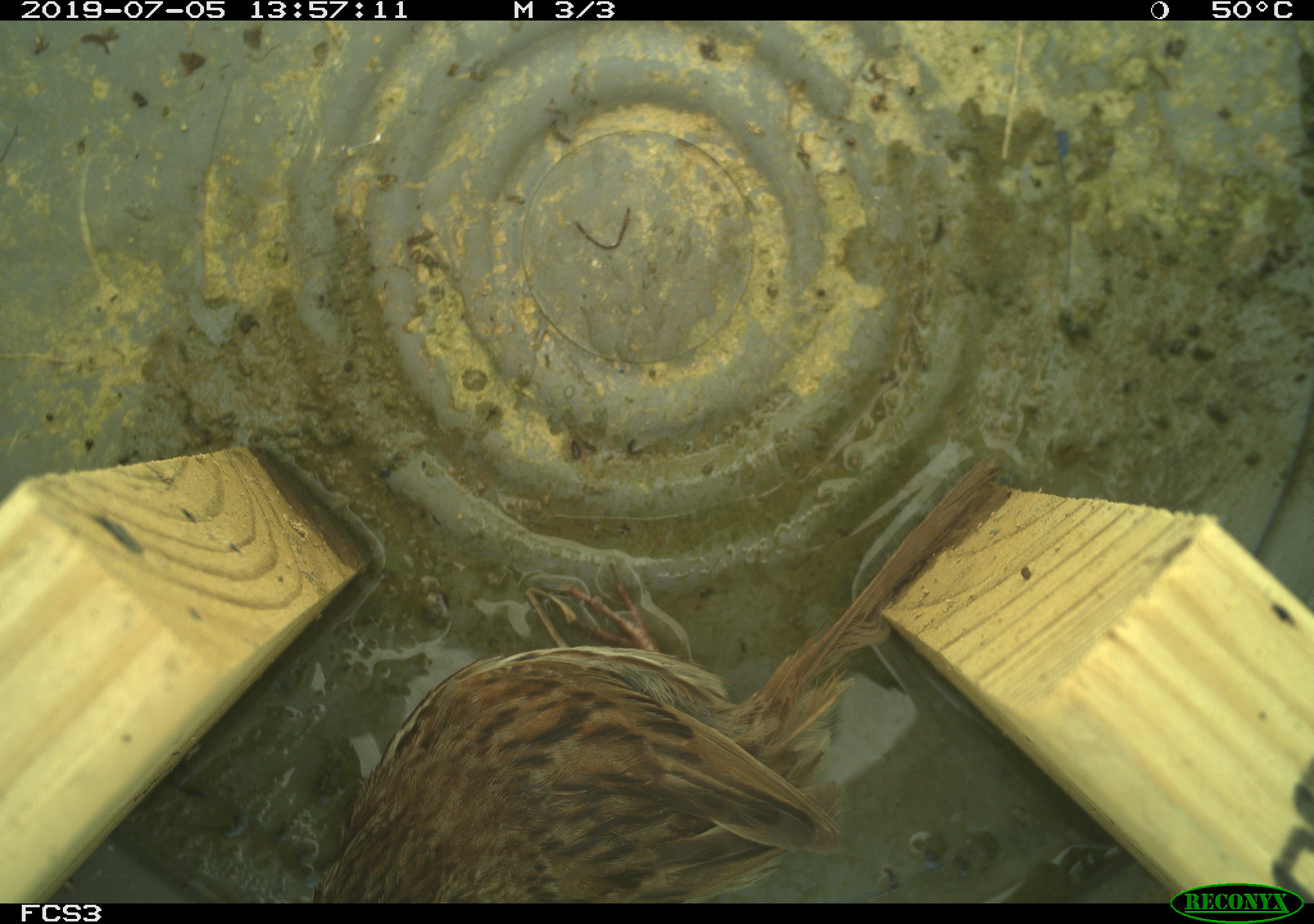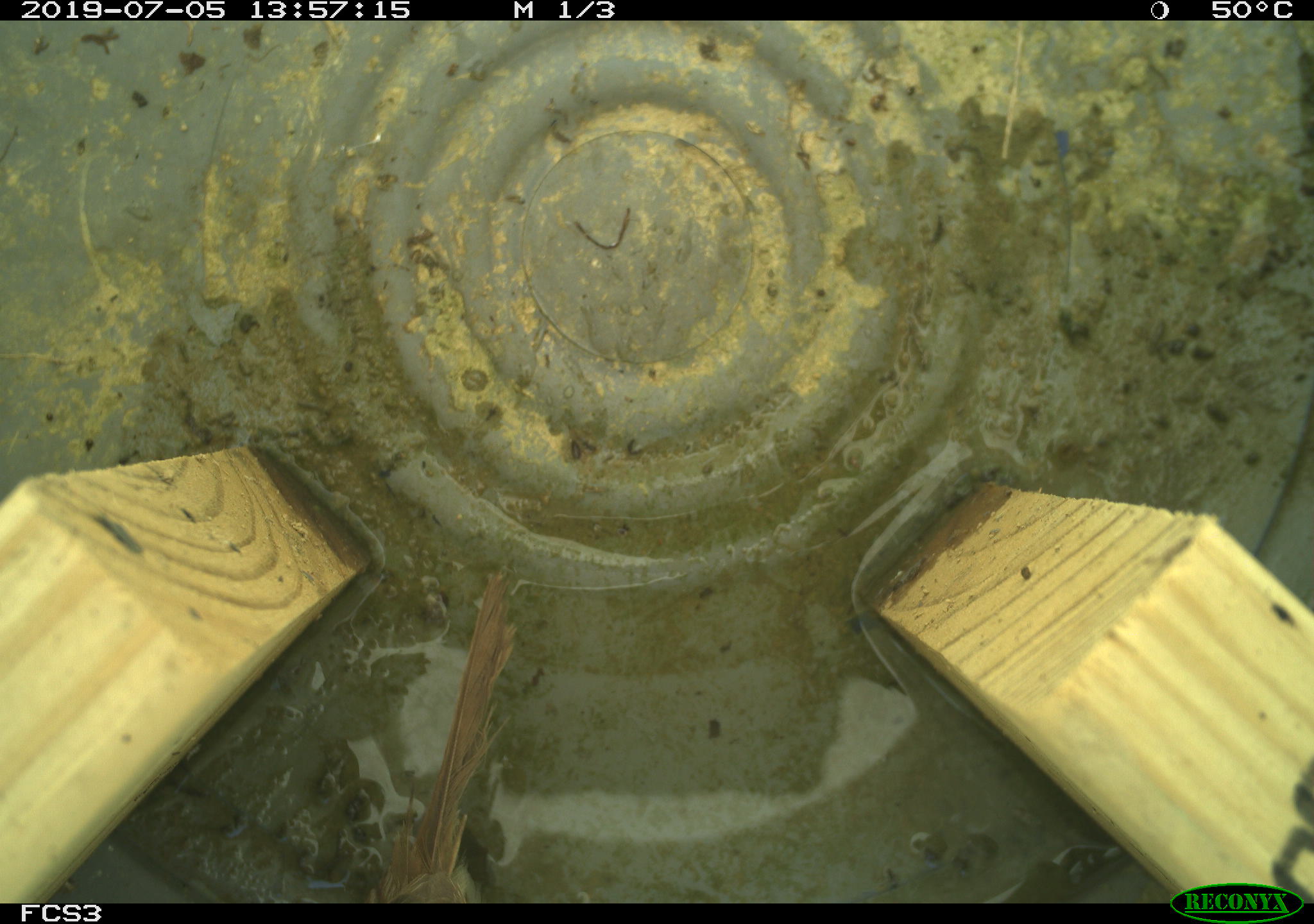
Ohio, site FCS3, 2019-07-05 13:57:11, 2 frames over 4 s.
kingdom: Animalia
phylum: Chordata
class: Aves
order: Passeriformes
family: Passerellidae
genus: Melospiza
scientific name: Melospiza melodia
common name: song sparrow